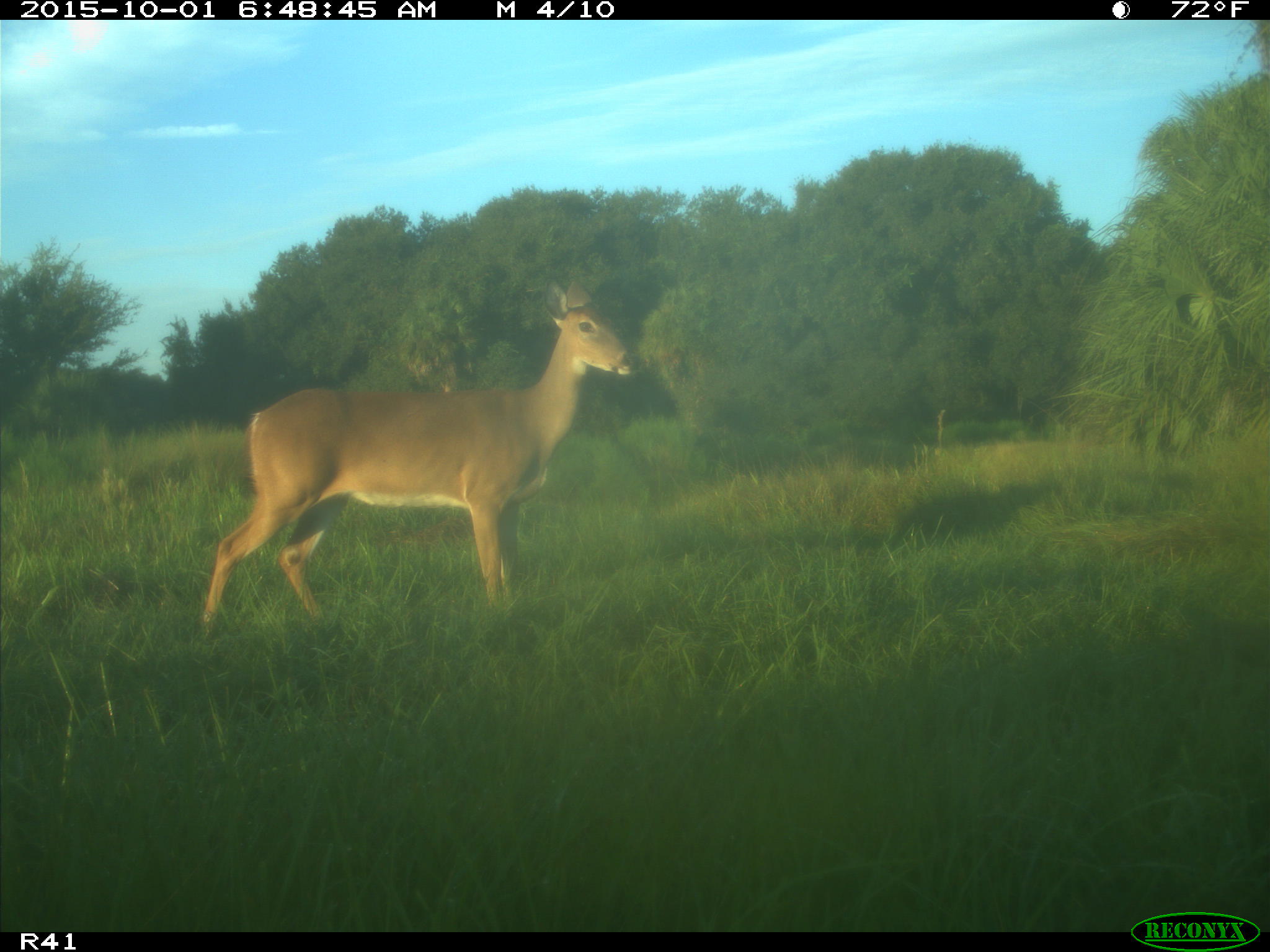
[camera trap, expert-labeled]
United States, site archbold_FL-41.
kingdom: Animalia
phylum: Chordata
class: Mammalia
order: Artiodactyla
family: Cervidae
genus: Odocoileus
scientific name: Odocoileus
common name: deer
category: unidentified deer